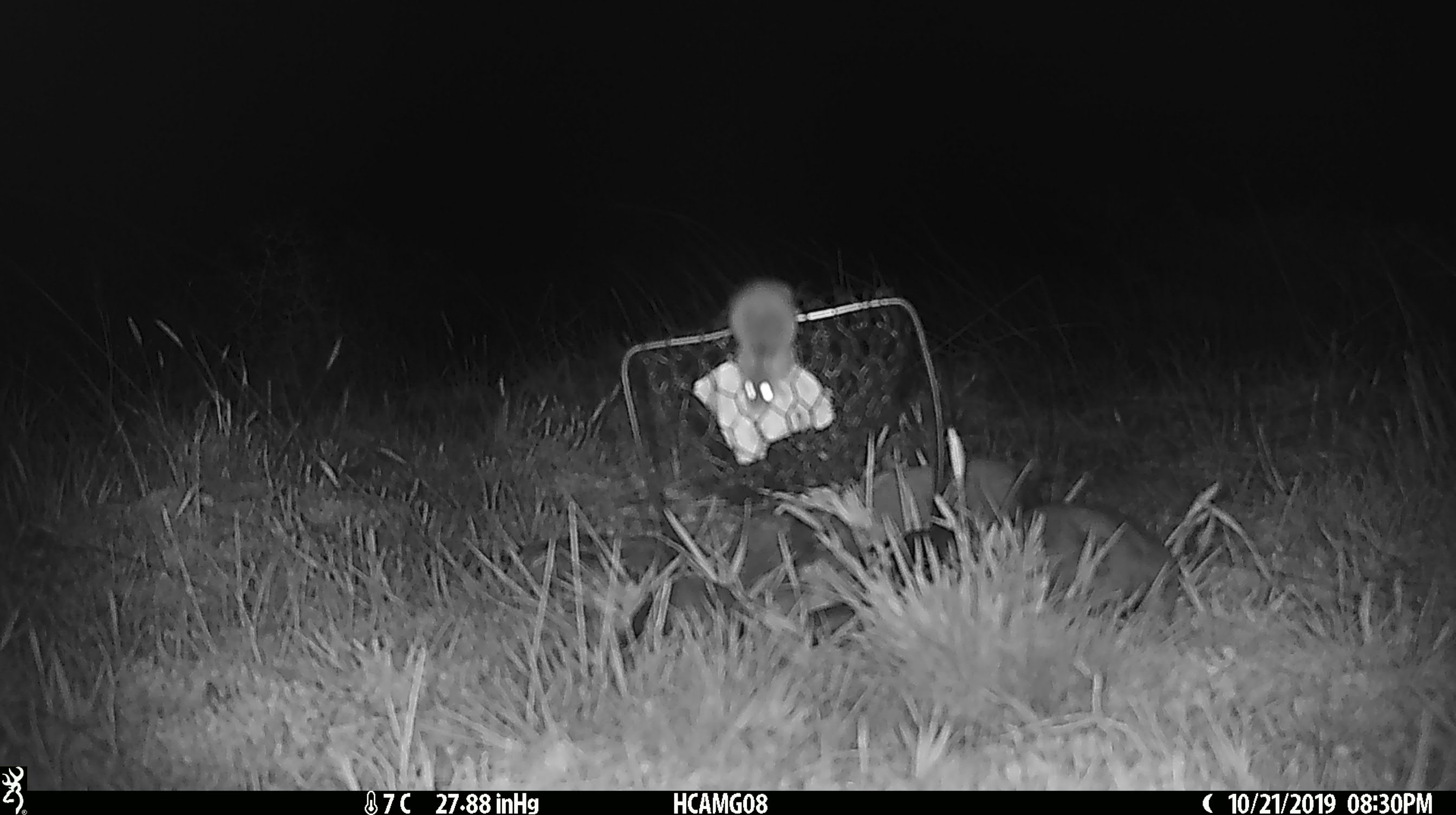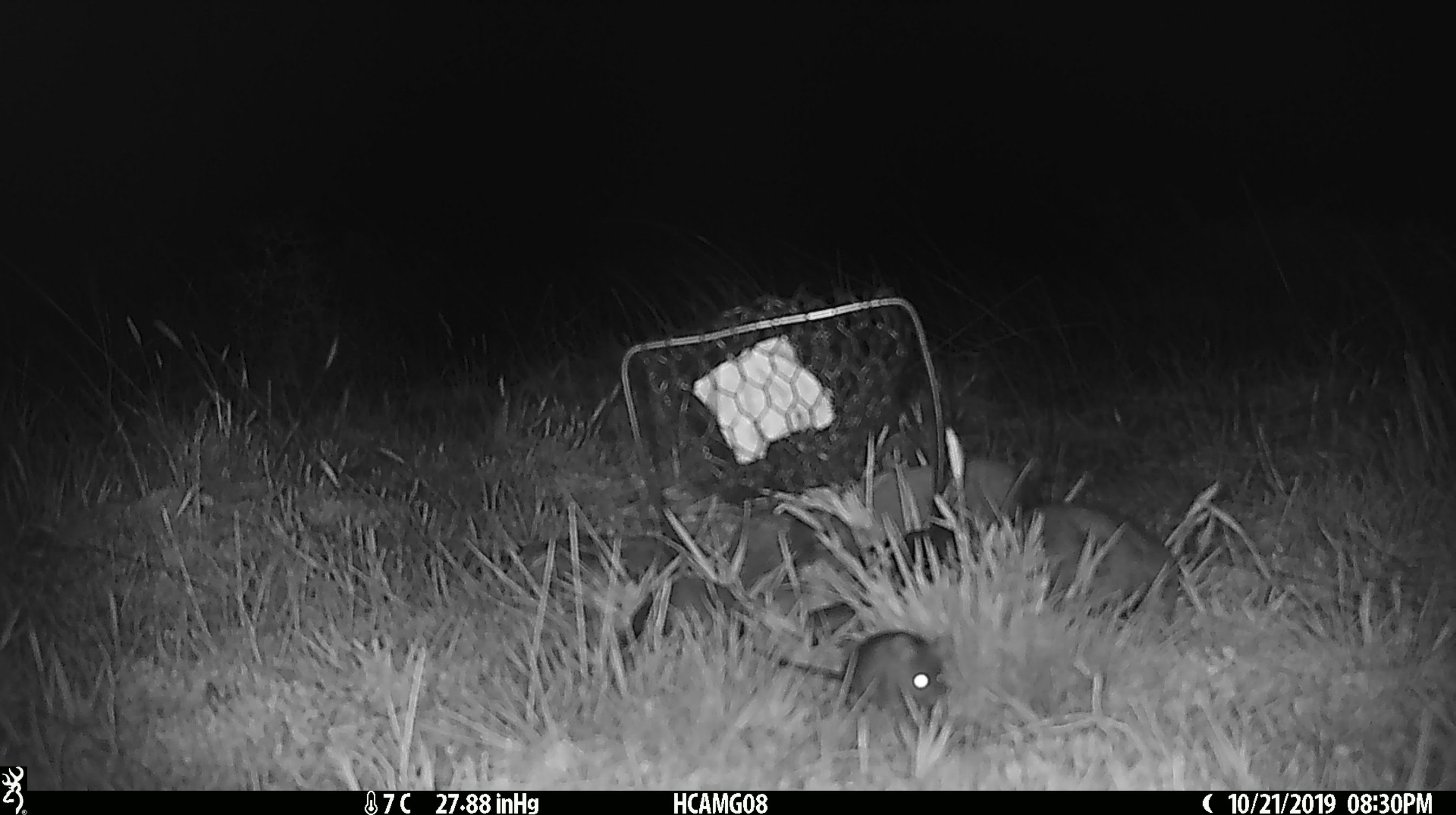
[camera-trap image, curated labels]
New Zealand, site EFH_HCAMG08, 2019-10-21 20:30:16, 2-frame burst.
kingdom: Animalia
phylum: Chordata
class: Mammalia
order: Rodentia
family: Muridae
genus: Mus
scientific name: Mus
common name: mouse